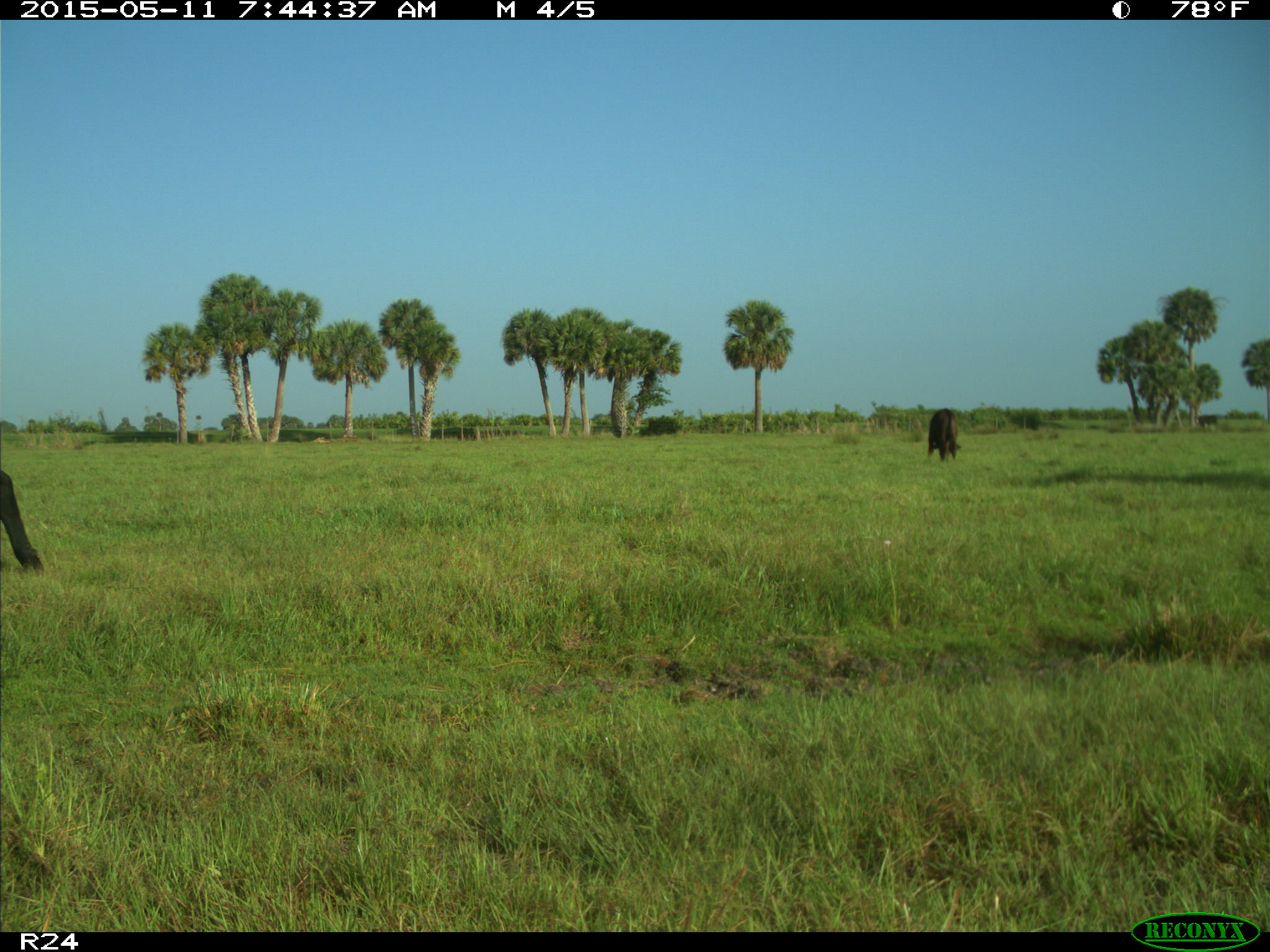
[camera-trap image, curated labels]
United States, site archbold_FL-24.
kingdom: Animalia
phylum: Chordata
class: Mammalia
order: Artiodactyla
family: Bovidae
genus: Bos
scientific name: Bos taurus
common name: domestic cow